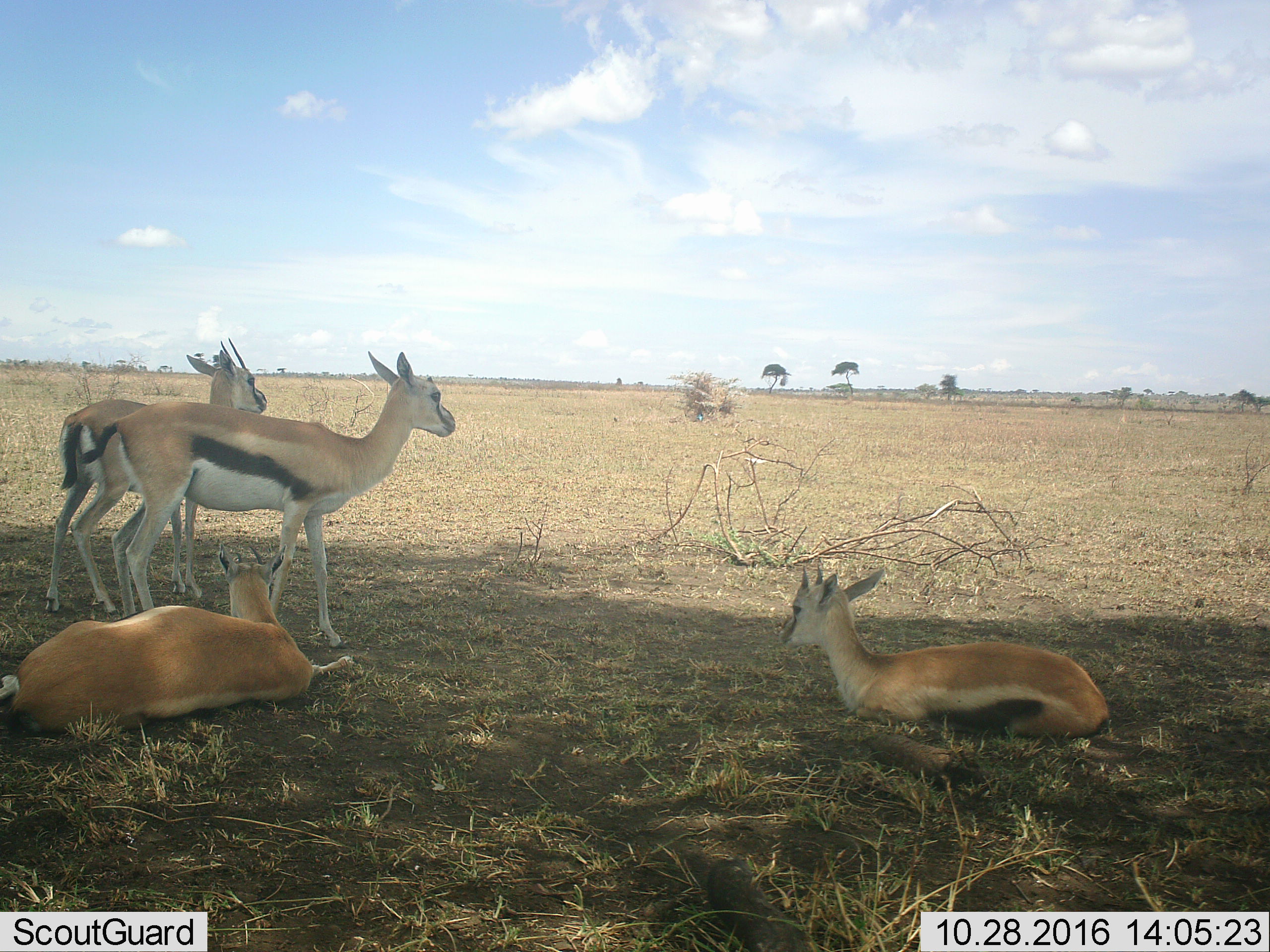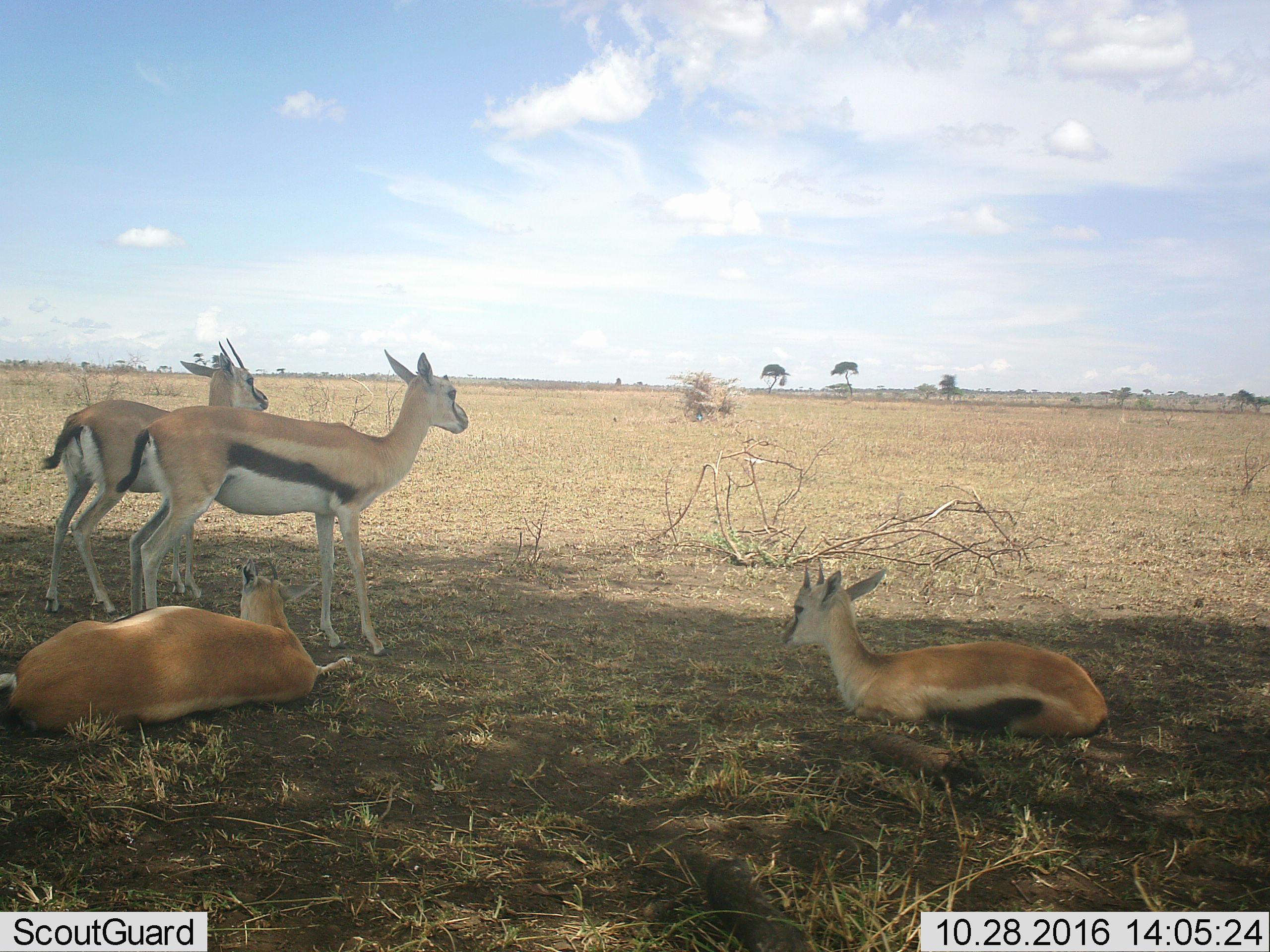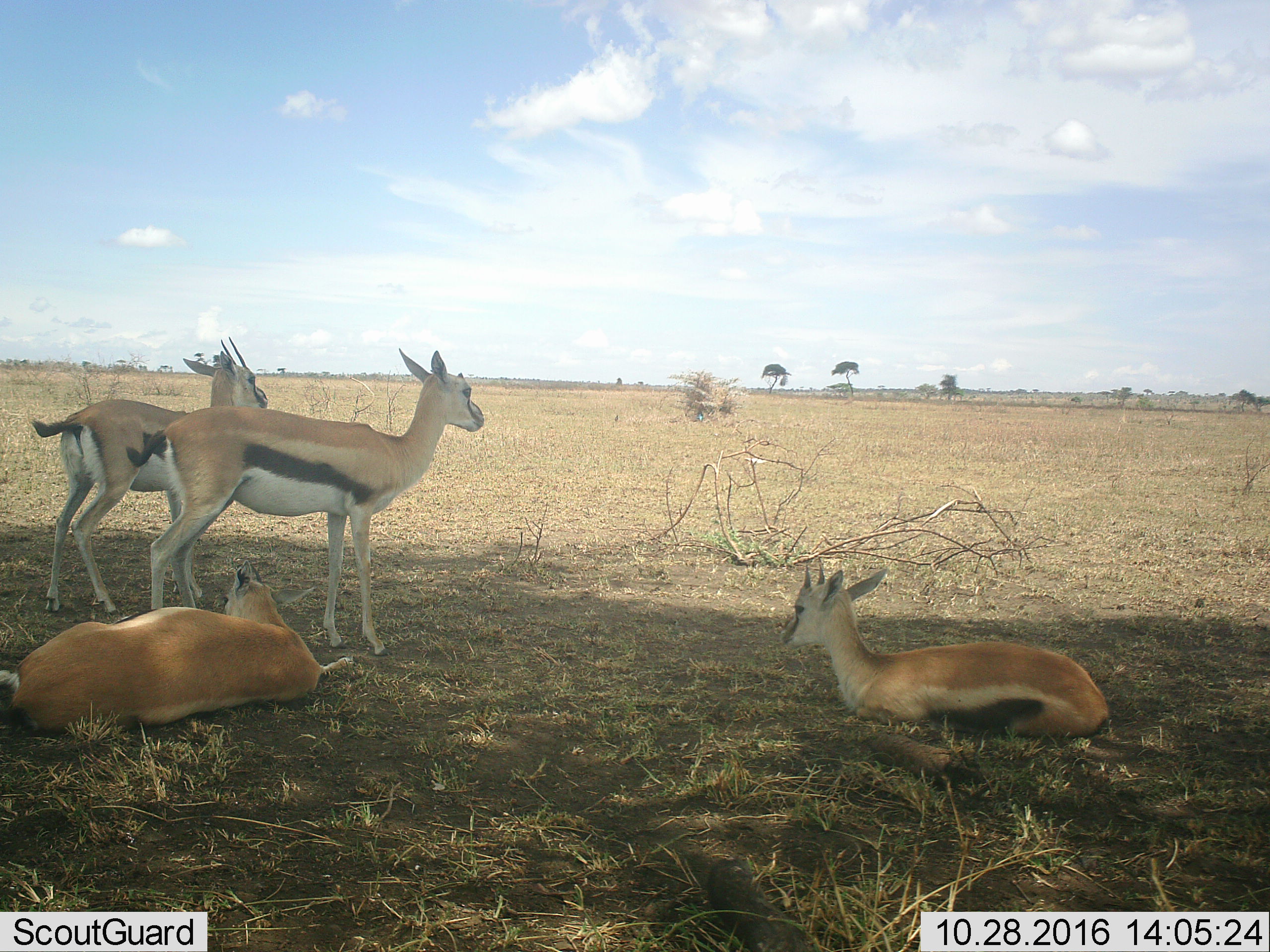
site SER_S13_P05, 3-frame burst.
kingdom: Animalia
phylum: Chordata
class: Mammalia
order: Artiodactyla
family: Bovidae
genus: Eudorcas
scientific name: Eudorcas thomsonii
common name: thomson's gazelle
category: gazellethomsons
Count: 4.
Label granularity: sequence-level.